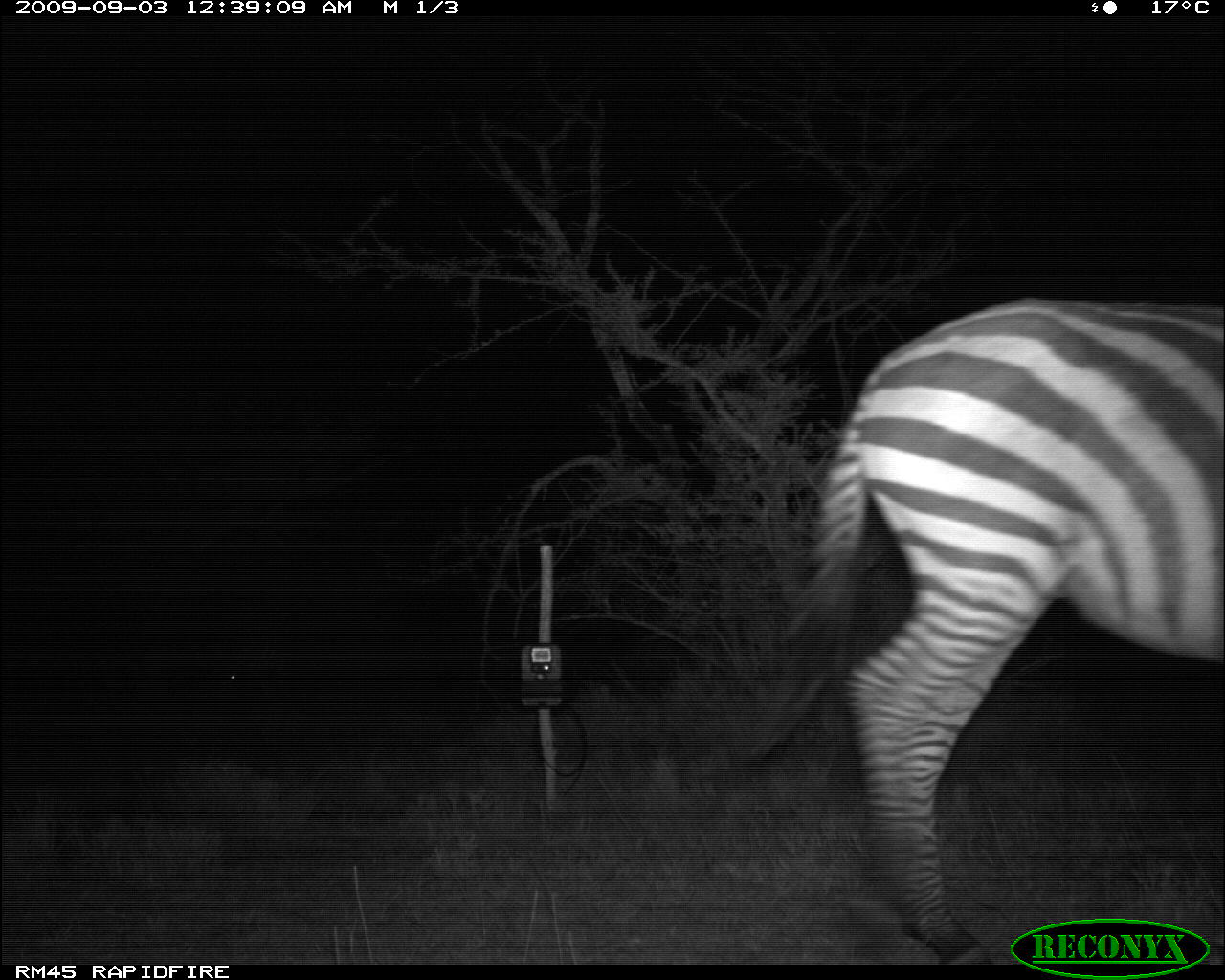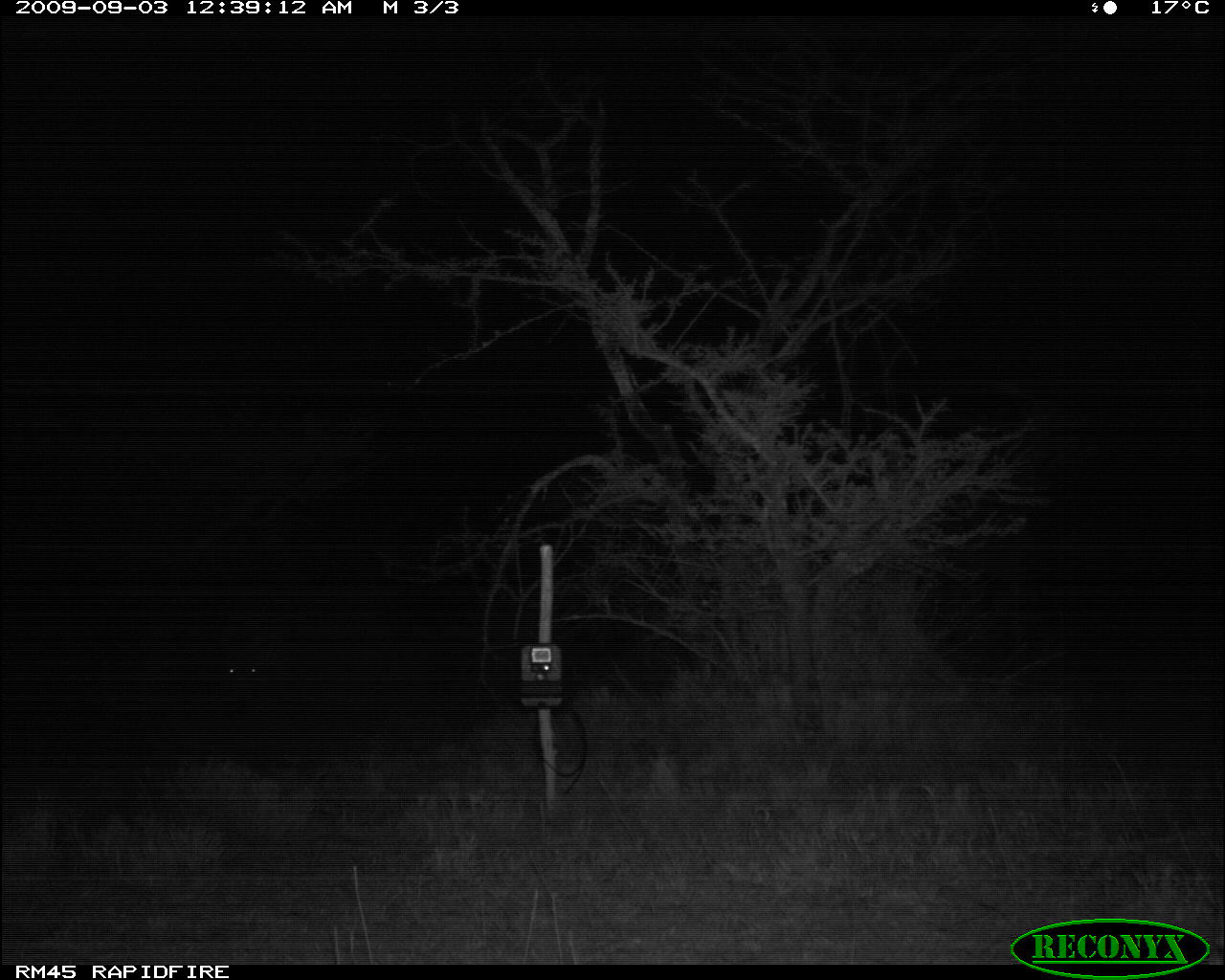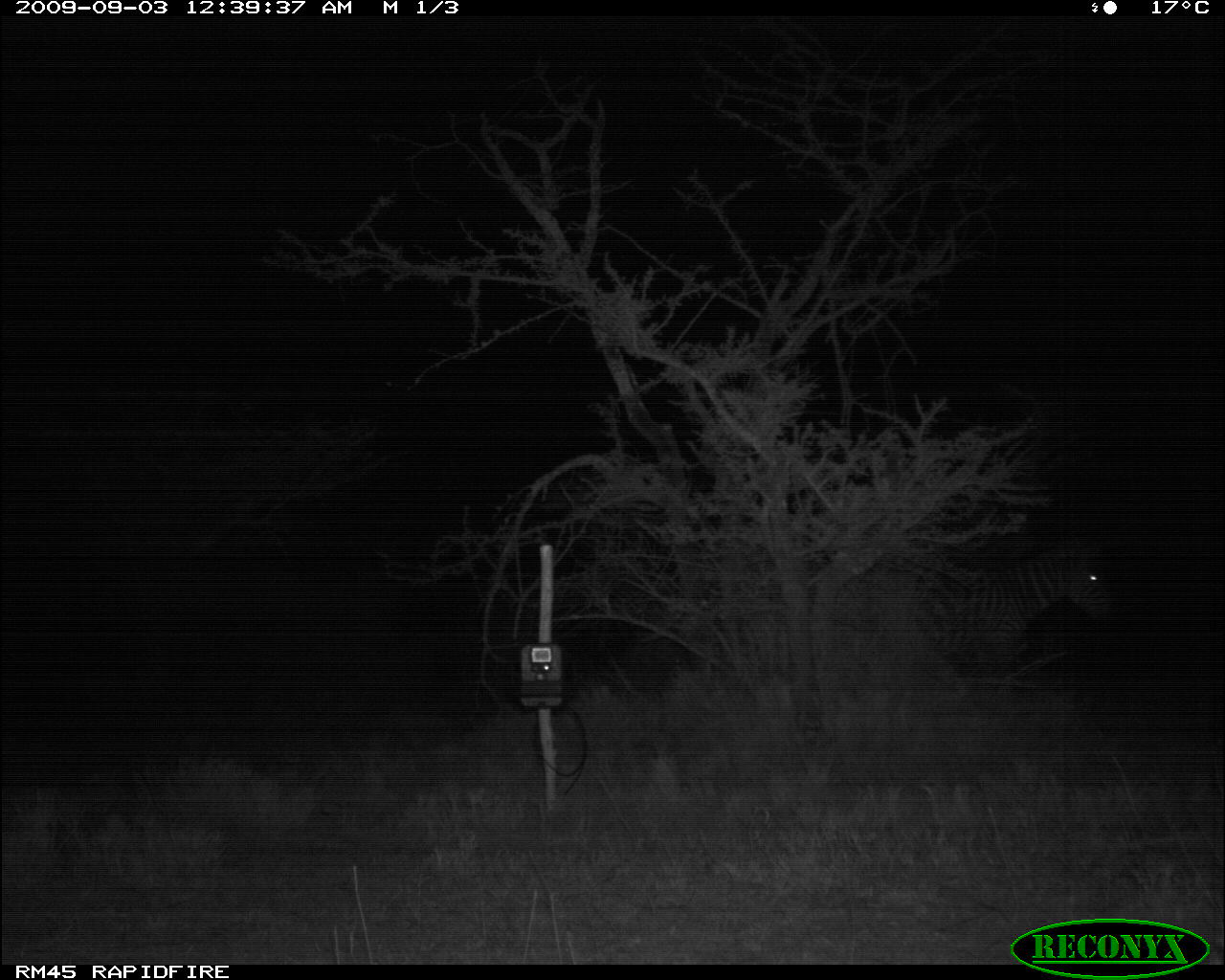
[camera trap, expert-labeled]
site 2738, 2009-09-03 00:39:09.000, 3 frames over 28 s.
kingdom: Animalia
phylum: Chordata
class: Mammalia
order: Perissodactyla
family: Equidae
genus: Equus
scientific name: Equus quagga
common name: plains zebra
Equus quagga (plains zebra), count 2.